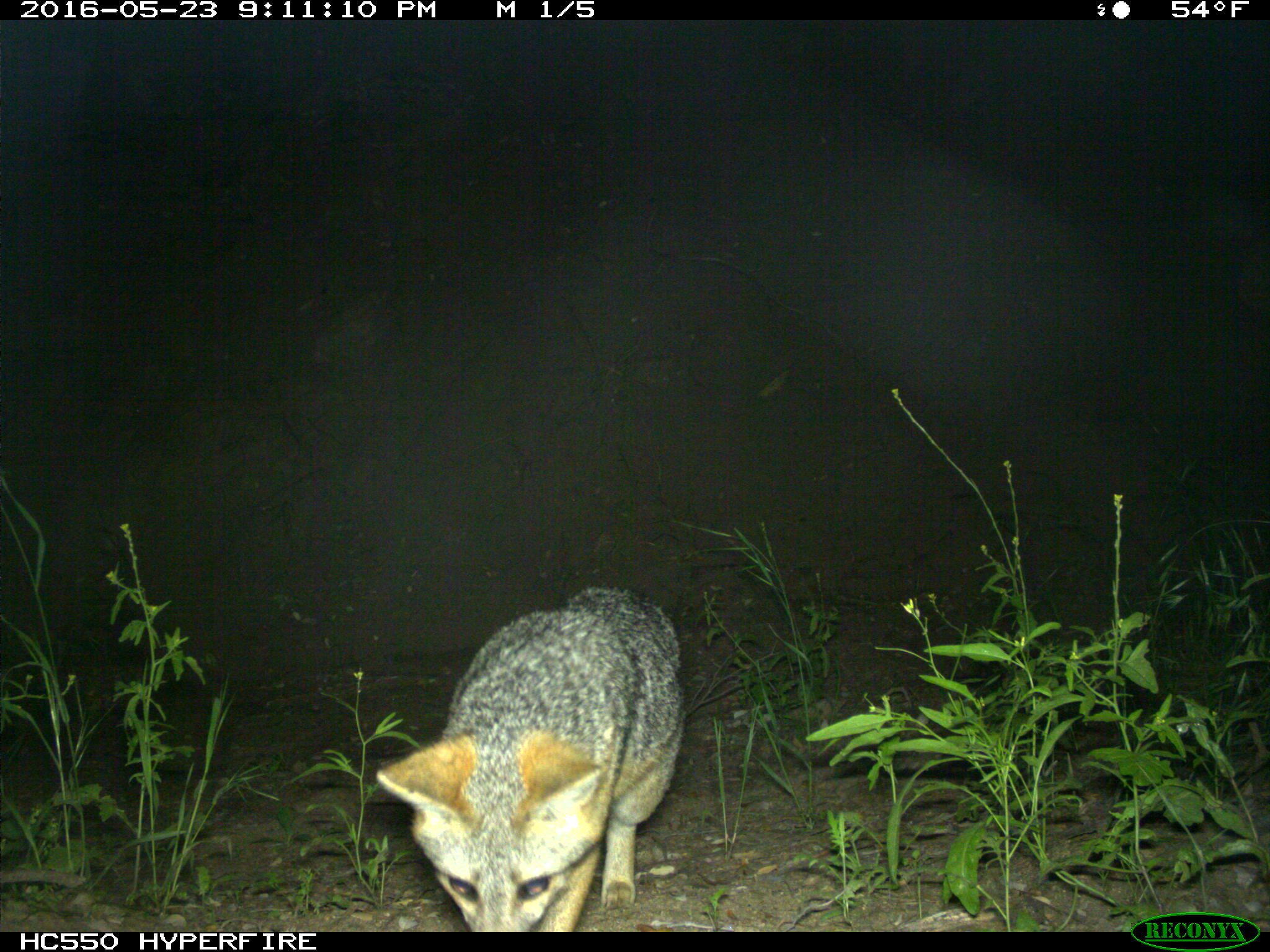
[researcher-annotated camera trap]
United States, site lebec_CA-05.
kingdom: Animalia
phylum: Chordata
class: Mammalia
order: Carnivora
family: Canidae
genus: Urocyon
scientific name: Urocyon cinereoargenteus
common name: gray fox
Urocyon cinereoargenteus (gray fox).